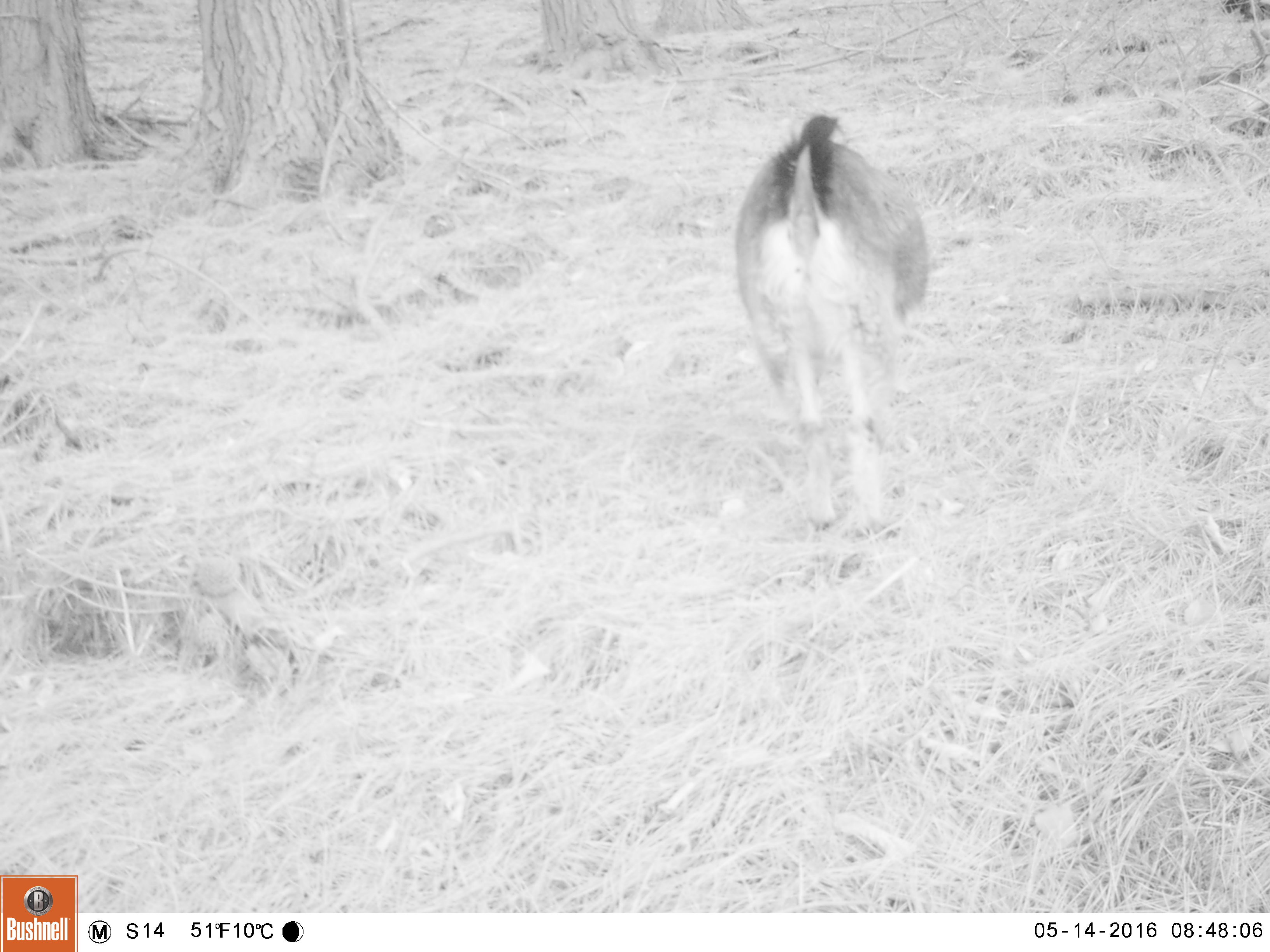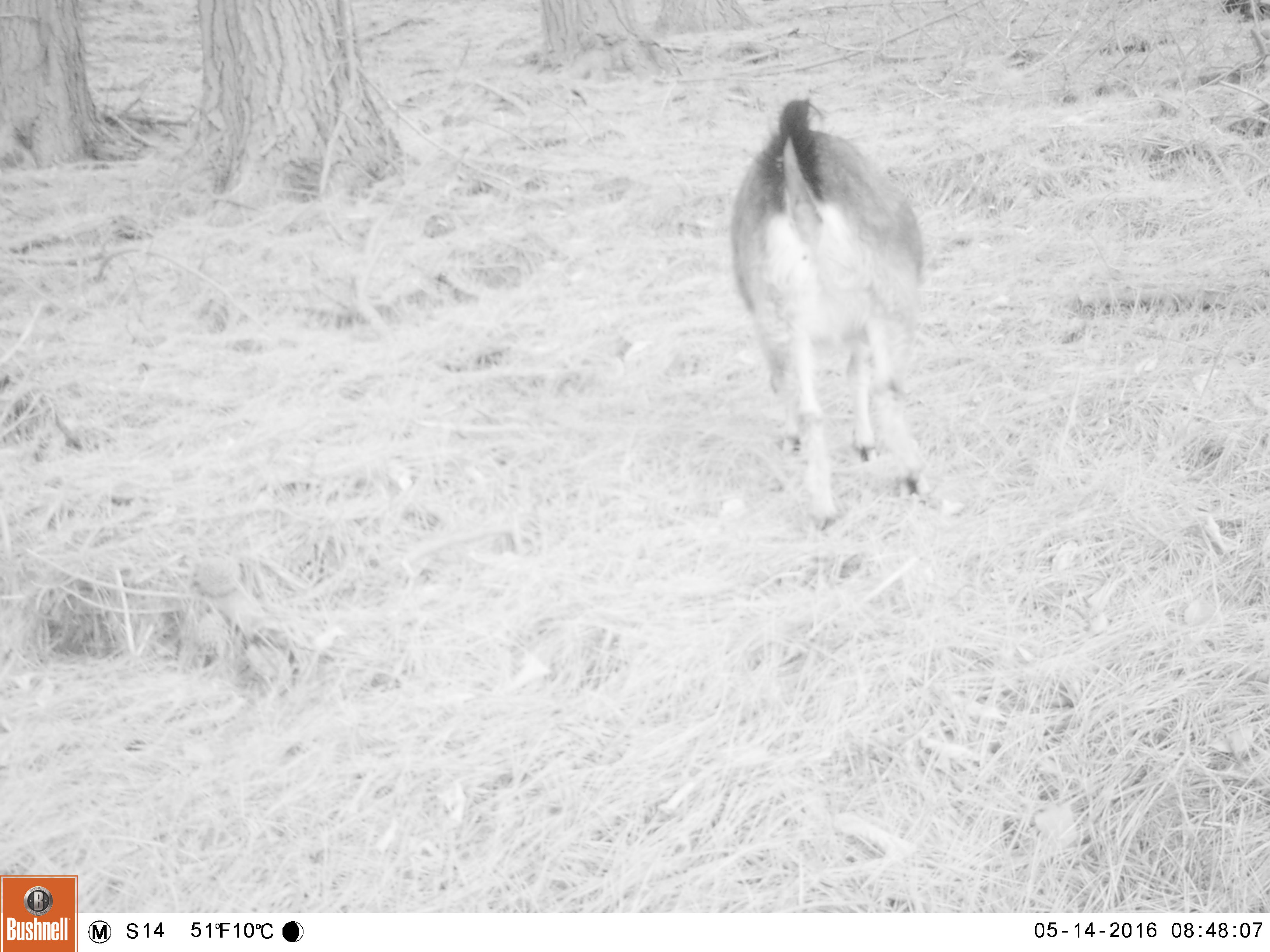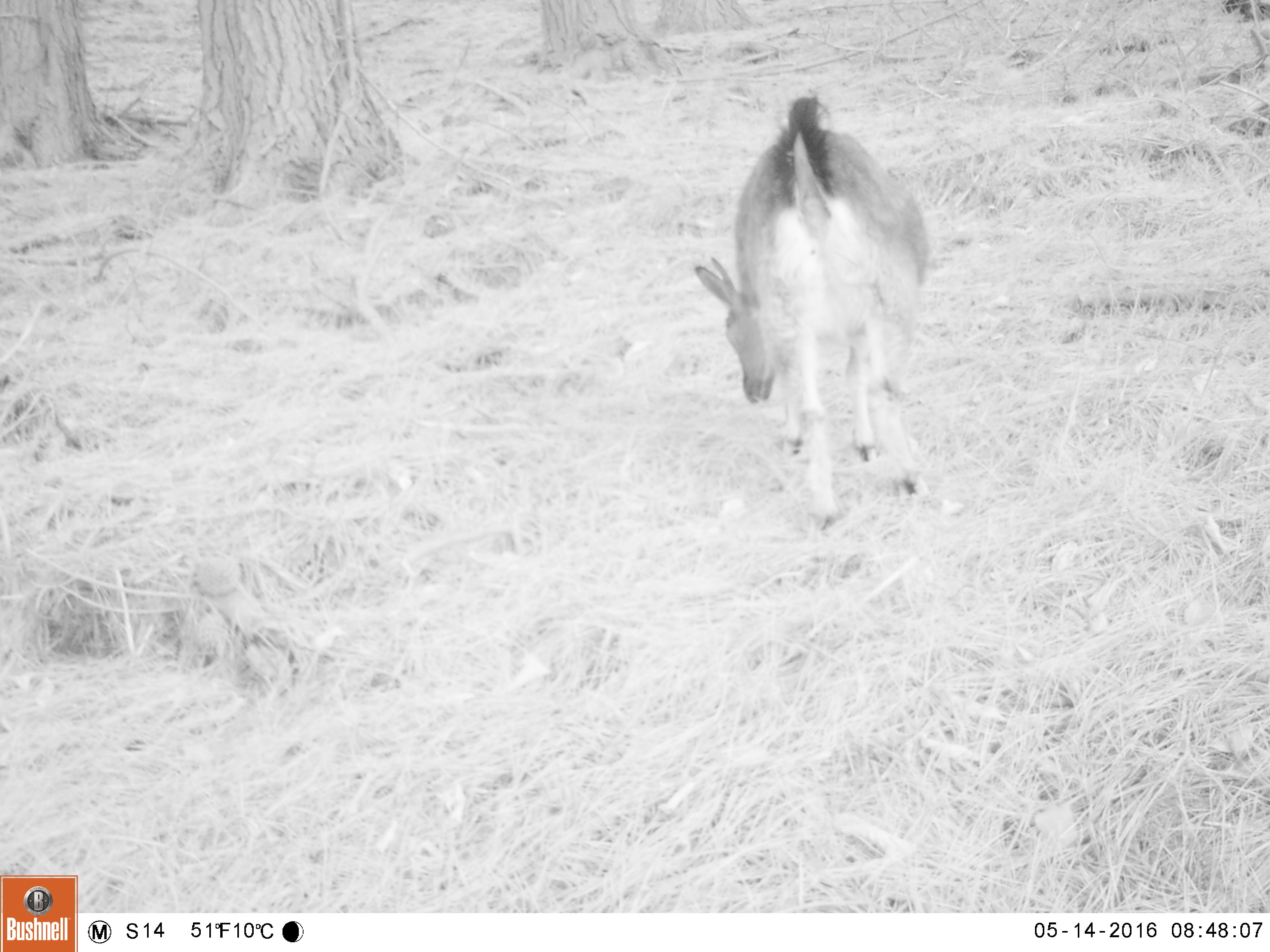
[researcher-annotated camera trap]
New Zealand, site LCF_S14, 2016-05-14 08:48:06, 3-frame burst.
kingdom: Animalia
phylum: Chordata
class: Mammalia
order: Artiodactyla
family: Bovidae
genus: Capra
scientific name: Capra hircus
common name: goat